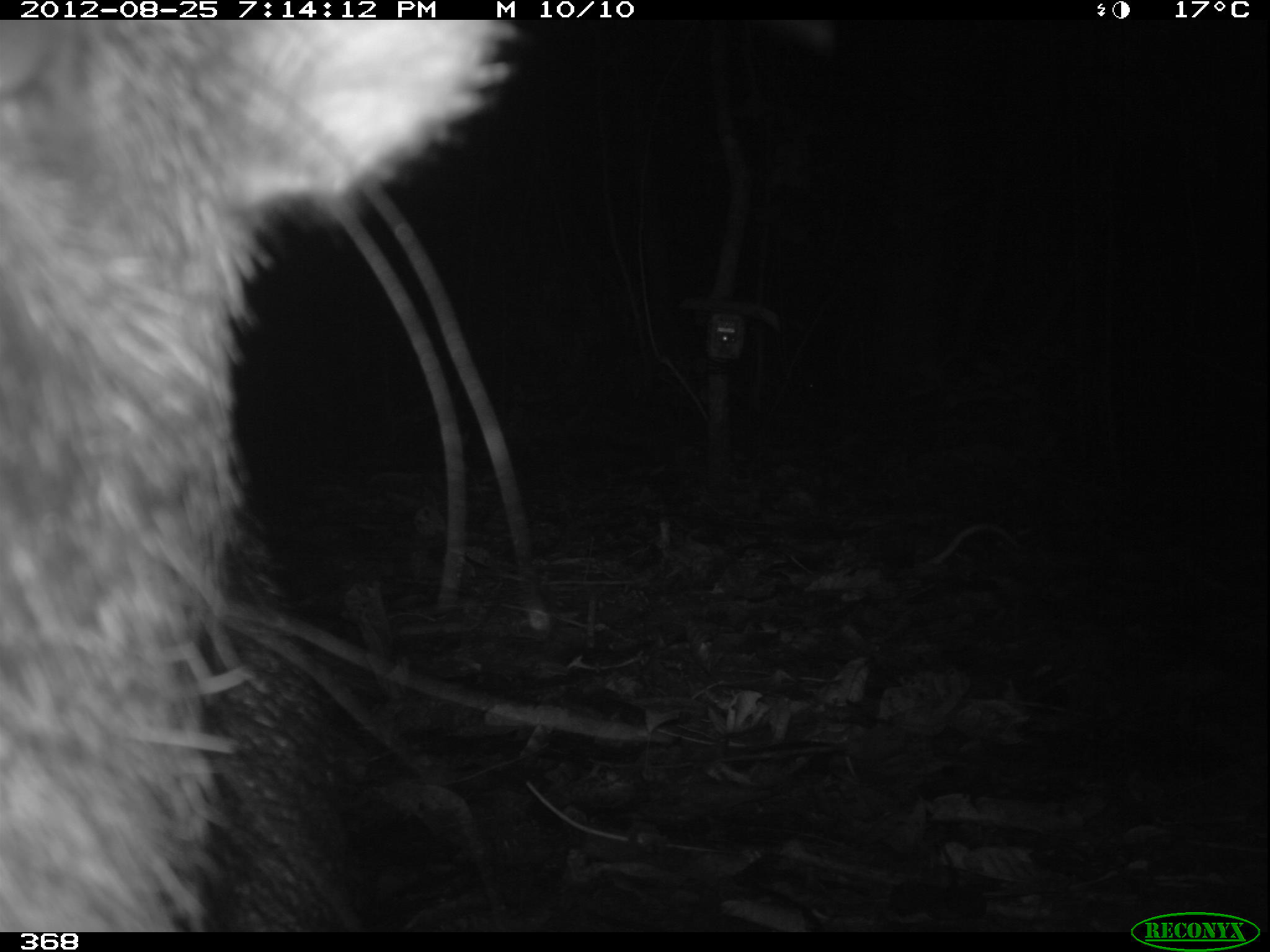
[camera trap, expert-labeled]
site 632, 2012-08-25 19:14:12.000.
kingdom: Animalia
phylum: Chordata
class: Mammalia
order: Artiodactyla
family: Tayassuidae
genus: Tayassu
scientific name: Tayassu pecari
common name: white-lipped peccary